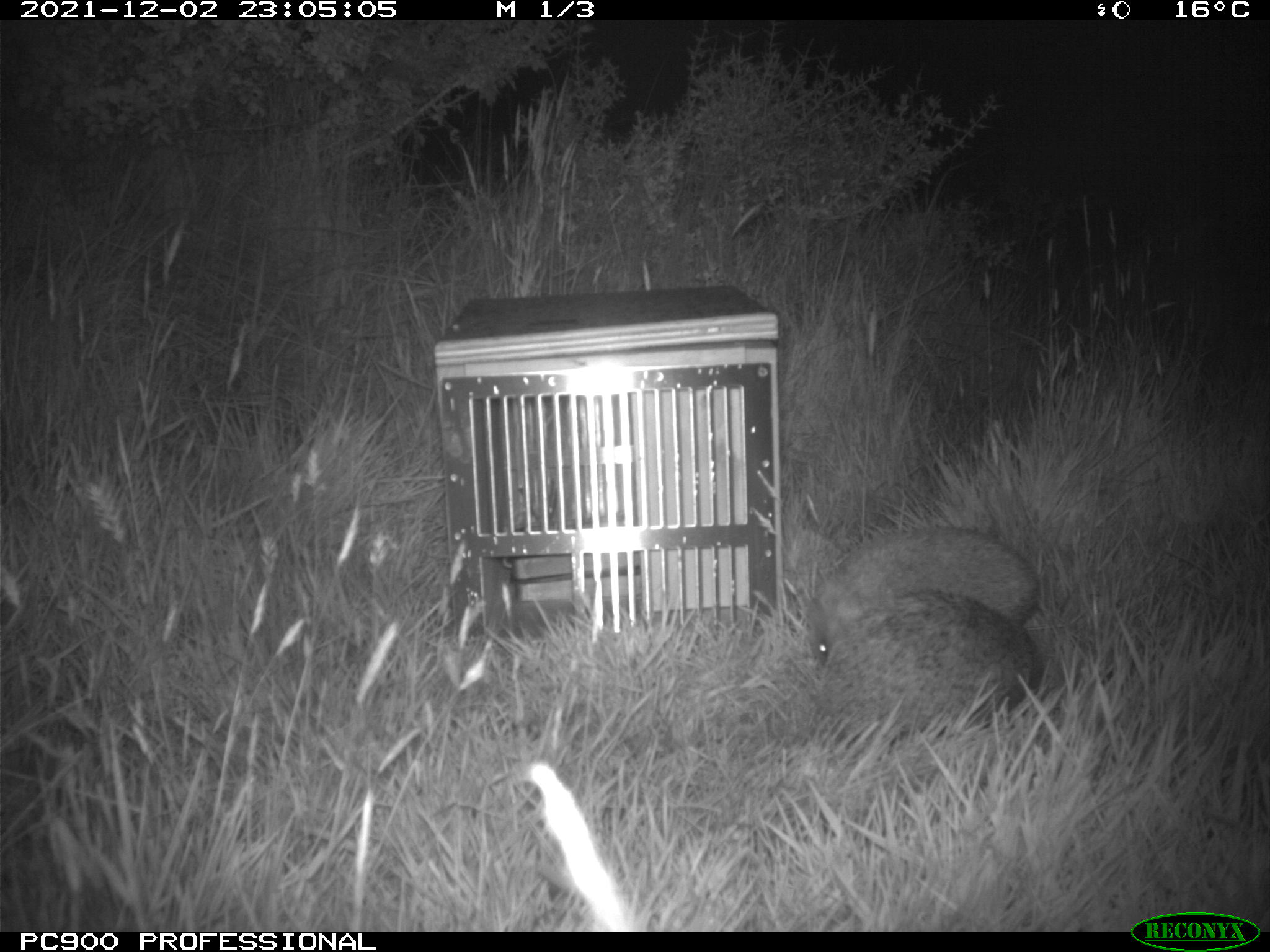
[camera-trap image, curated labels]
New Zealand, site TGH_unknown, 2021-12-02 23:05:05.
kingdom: Animalia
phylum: Chordata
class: Mammalia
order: Eulipotyphla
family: Erinaceidae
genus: Erinaceus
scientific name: Erinaceus europaeus europaeus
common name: european hedgehog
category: hedgehog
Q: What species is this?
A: Hedgehog (european hedgehog) (Erinaceus europaeus europaeus).